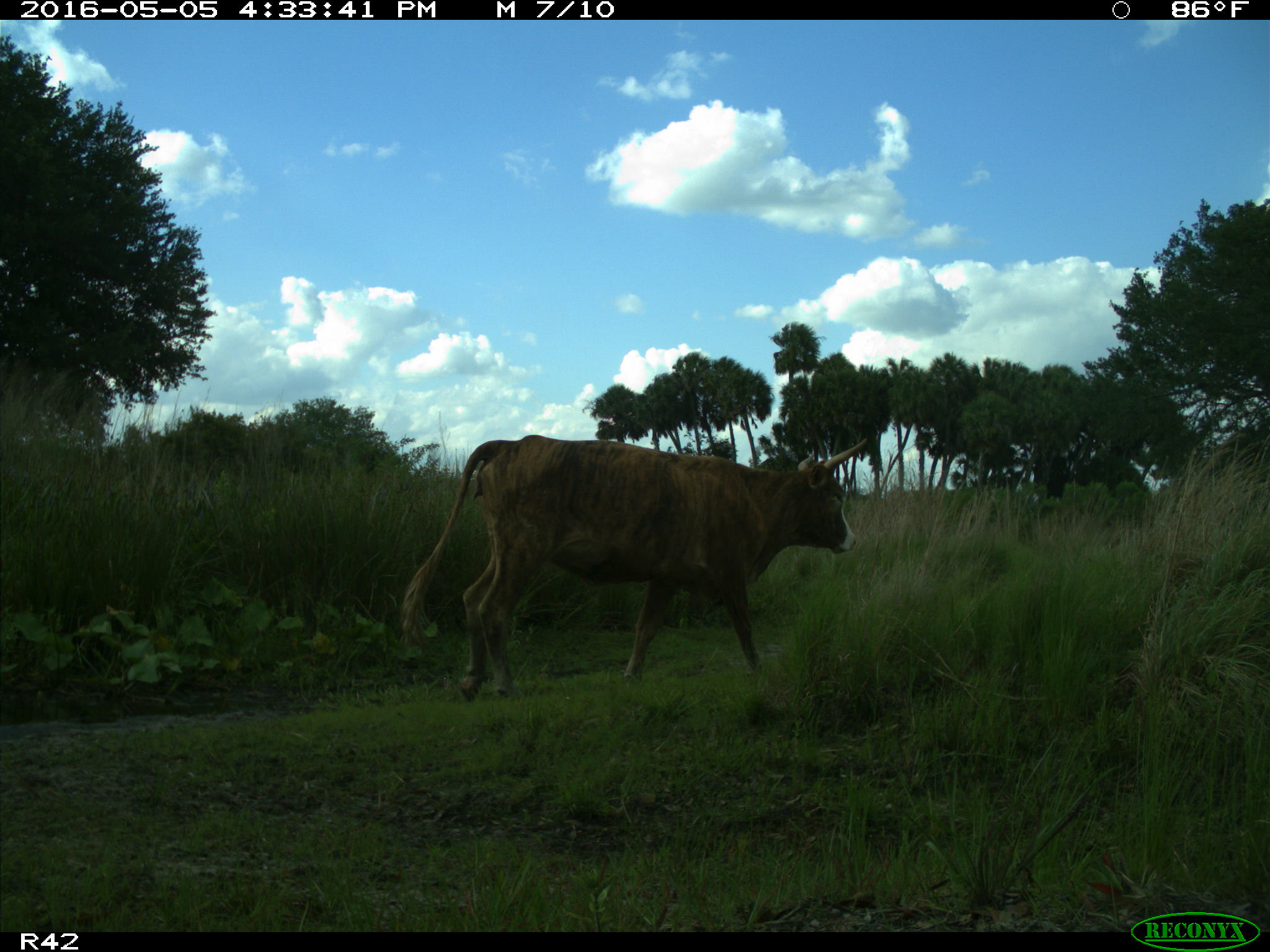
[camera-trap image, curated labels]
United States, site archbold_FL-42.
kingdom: Animalia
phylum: Chordata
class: Mammalia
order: Artiodactyla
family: Bovidae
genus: Bos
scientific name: Bos taurus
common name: domestic cow